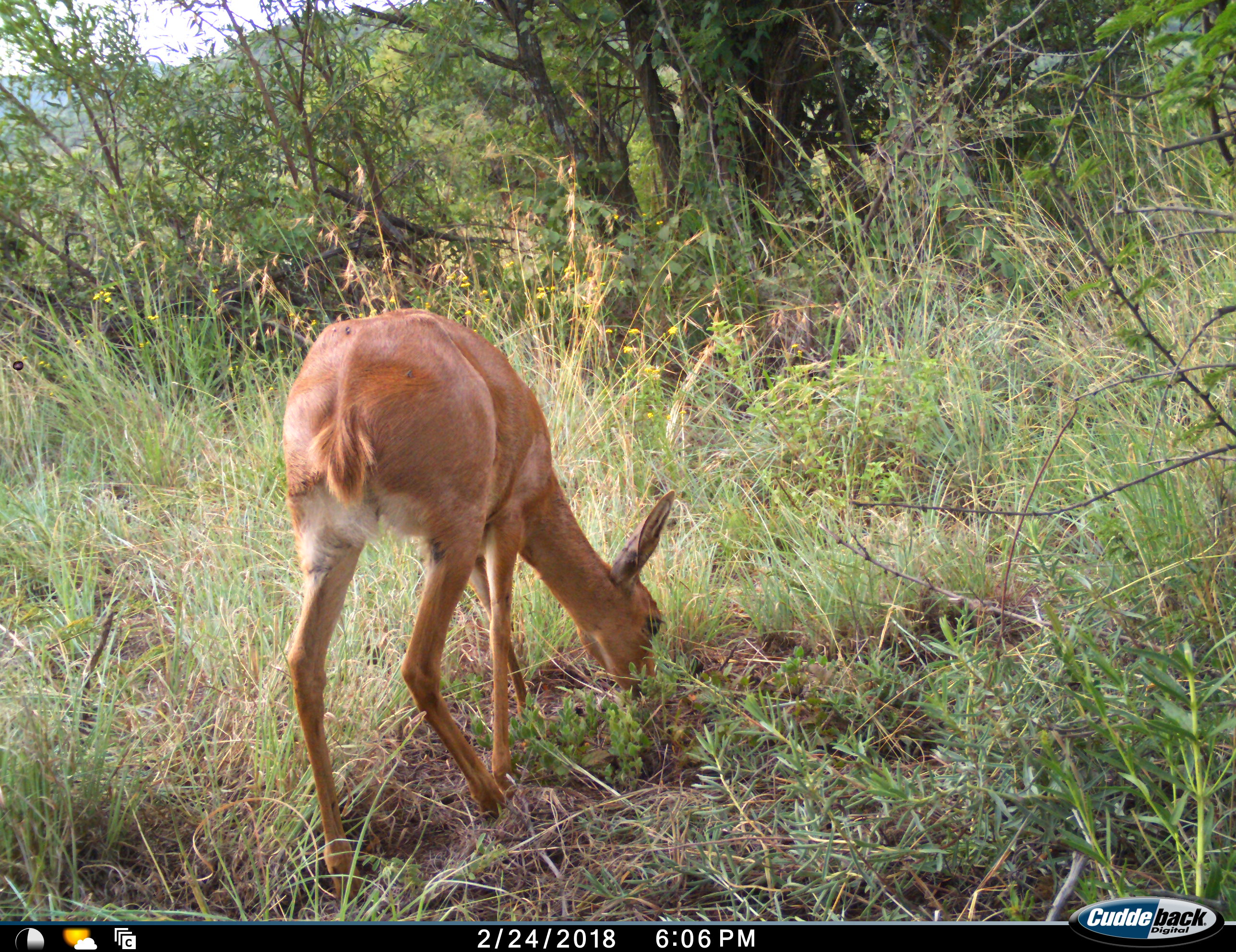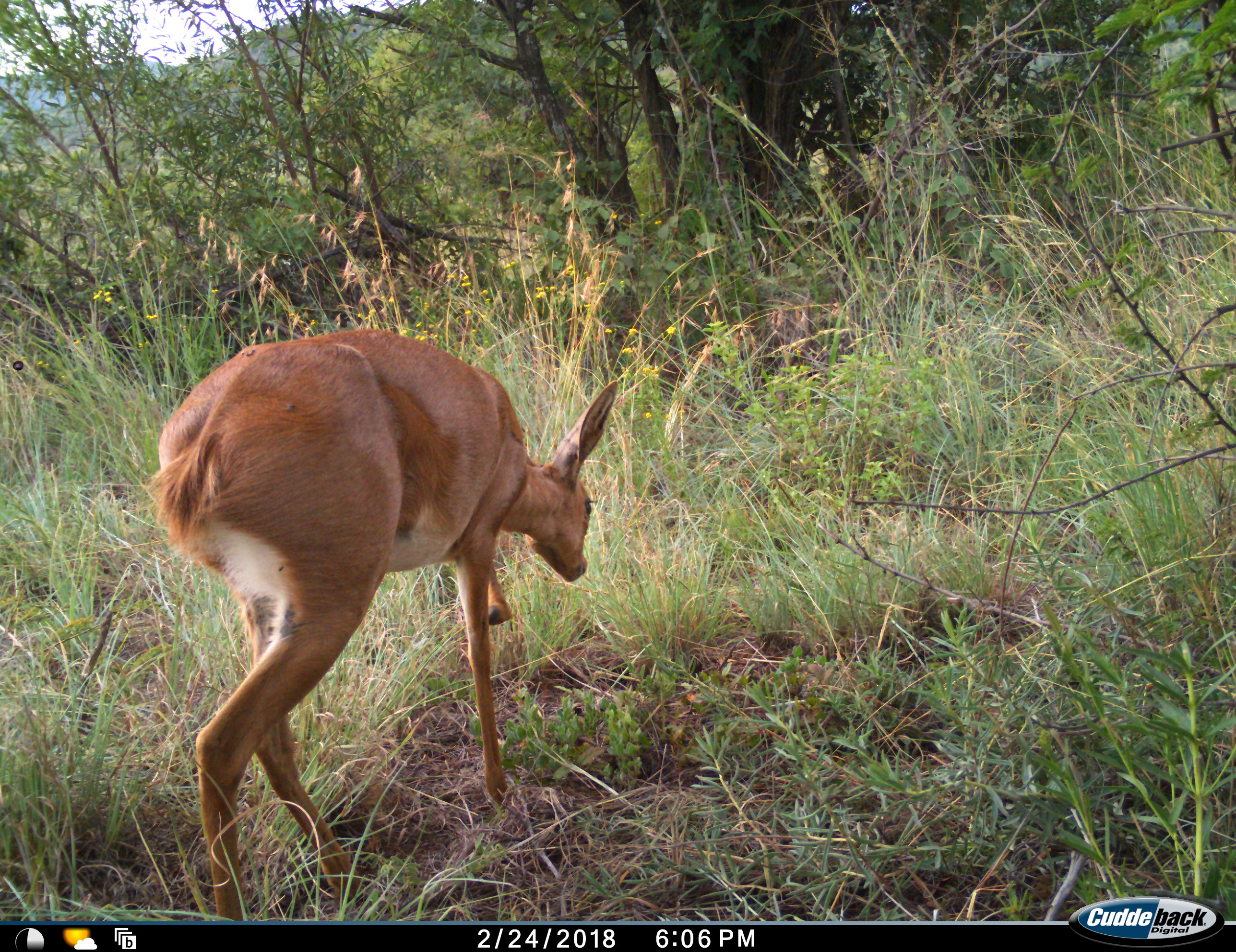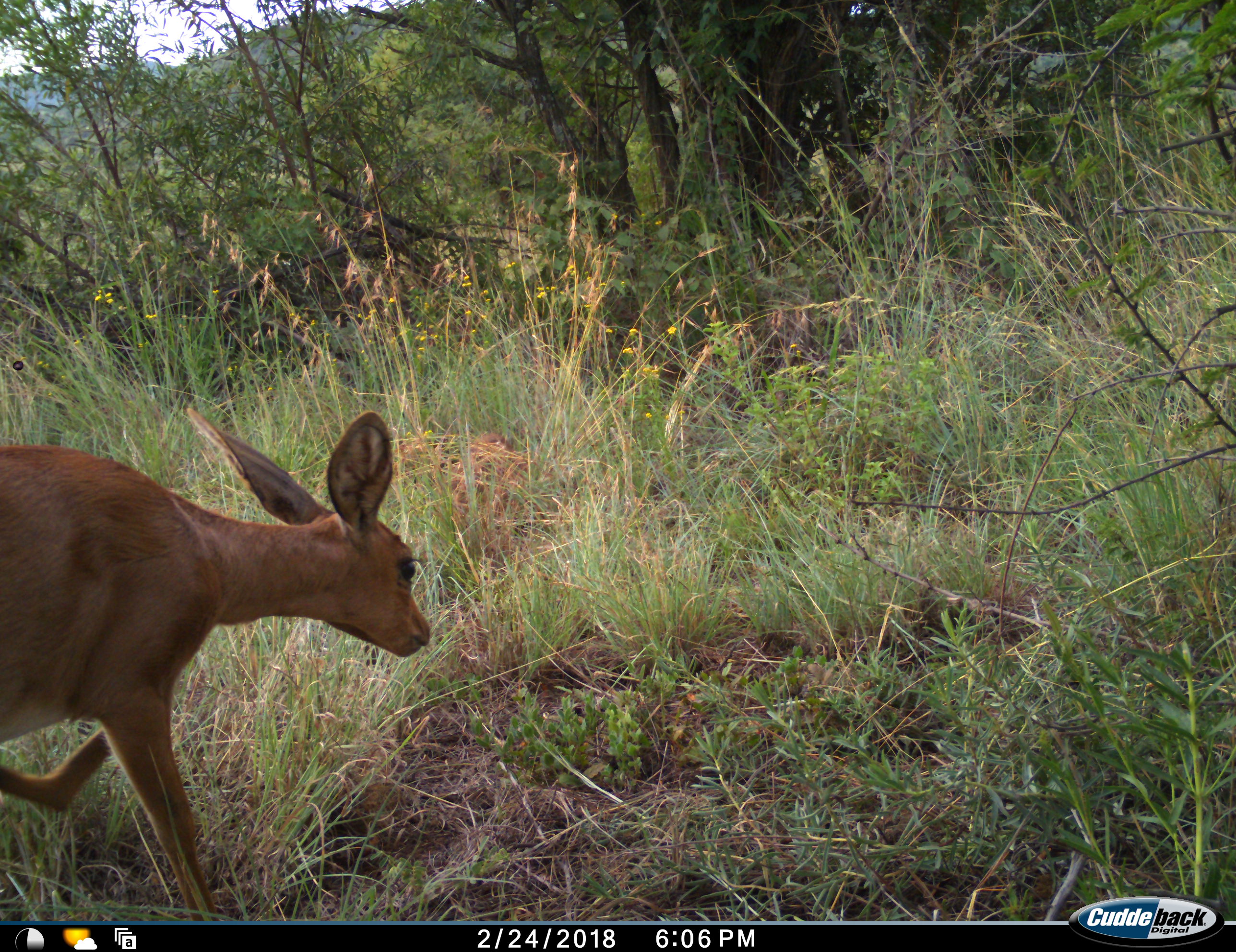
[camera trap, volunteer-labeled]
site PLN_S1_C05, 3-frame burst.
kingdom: Animalia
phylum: Chordata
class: Mammalia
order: Artiodactyla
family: Bovidae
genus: Redunca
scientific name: Redunca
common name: reedbuck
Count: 1.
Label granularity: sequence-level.